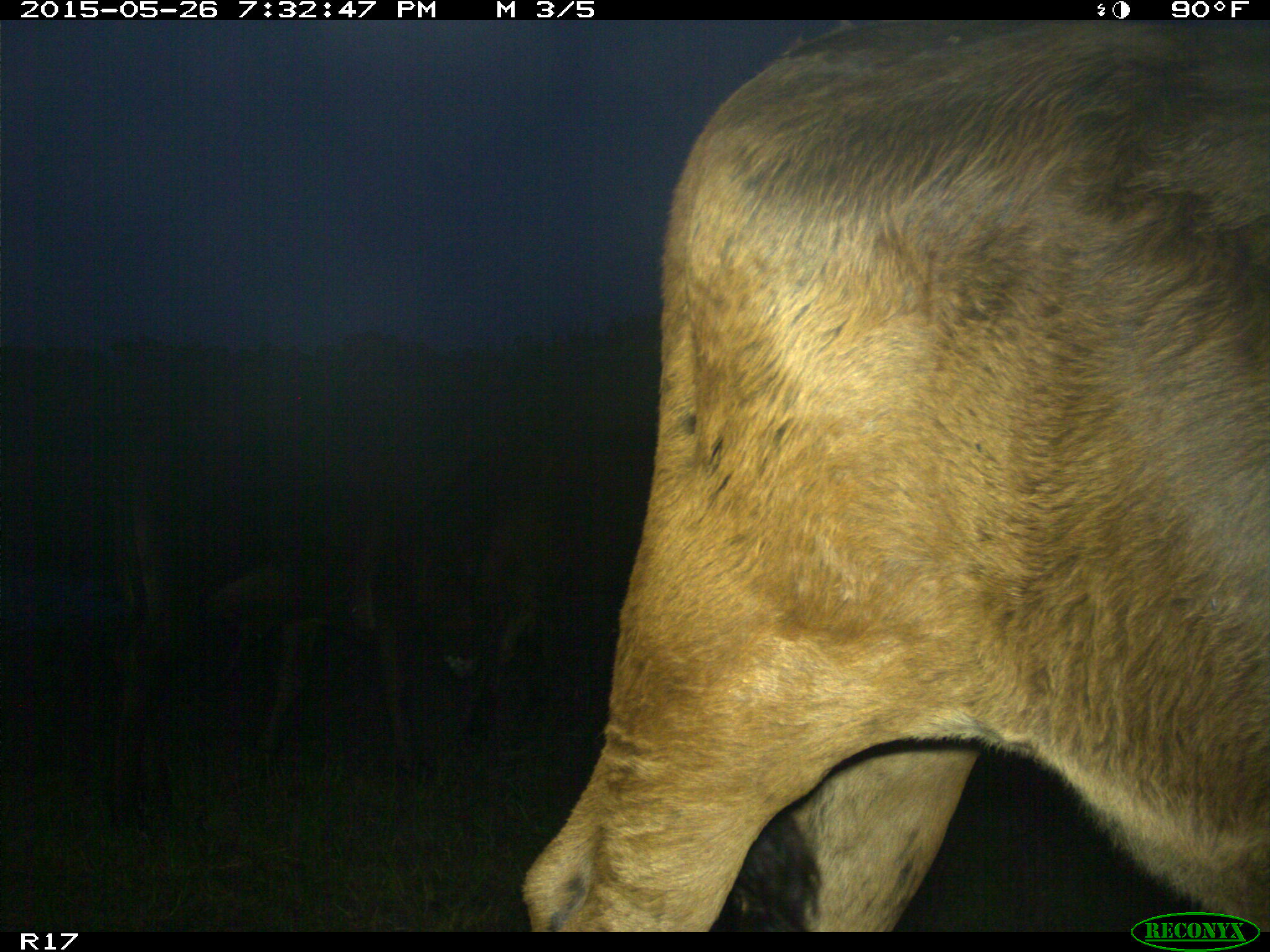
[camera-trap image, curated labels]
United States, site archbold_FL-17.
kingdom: Animalia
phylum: Chordata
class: Mammalia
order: Artiodactyla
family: Bovidae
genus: Bos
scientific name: Bos taurus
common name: domestic cow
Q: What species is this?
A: Bos taurus (domestic cow).